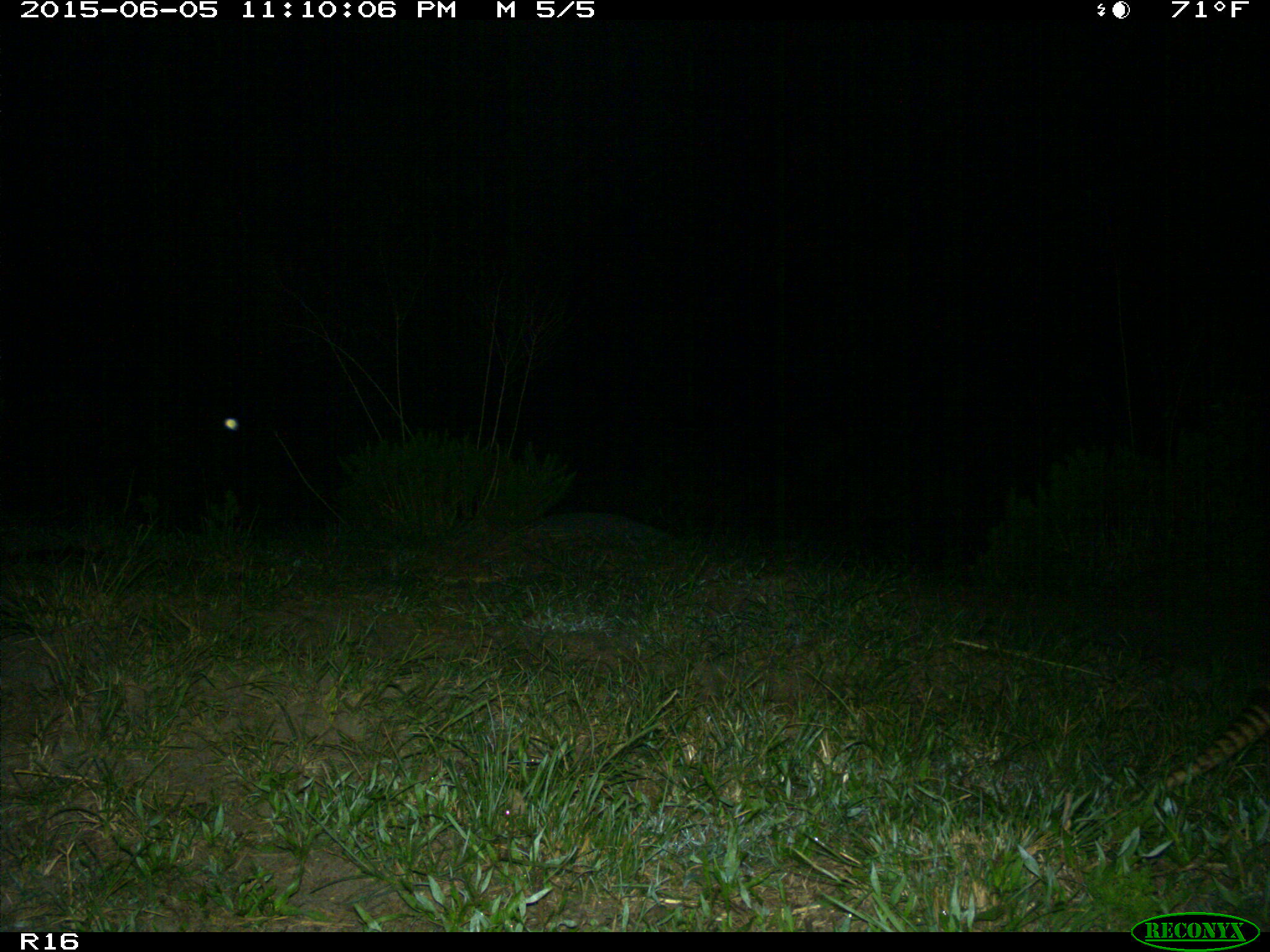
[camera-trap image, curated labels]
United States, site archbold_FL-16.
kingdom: Animalia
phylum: Chordata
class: Mammalia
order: Cingulata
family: Dasypodidae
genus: Dasypus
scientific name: Dasypus novemcinctus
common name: nine-banded armadillo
Dasypus novemcinctus (nine-banded armadillo).